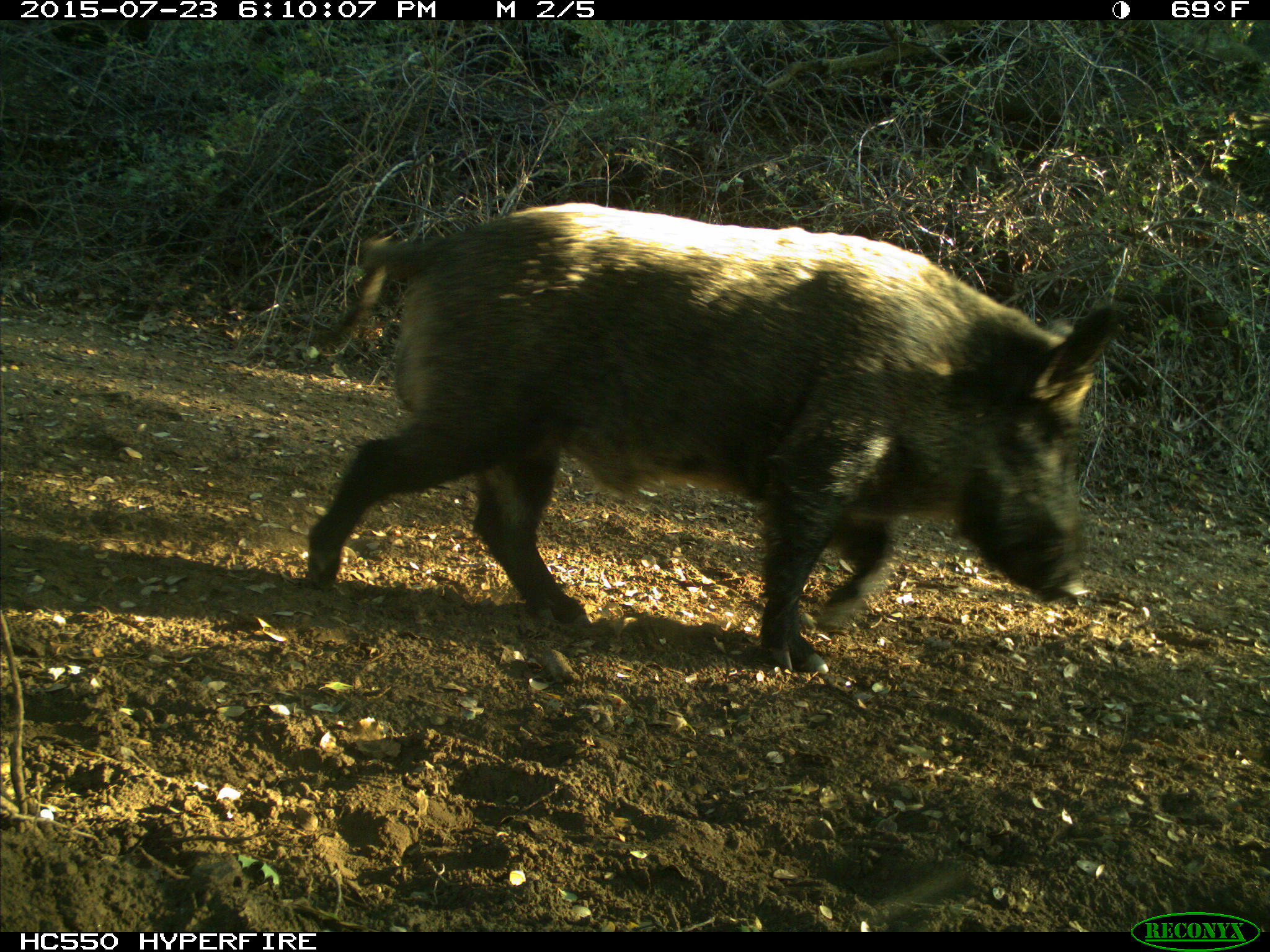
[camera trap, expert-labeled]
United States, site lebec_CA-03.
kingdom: Animalia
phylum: Chordata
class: Mammalia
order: Artiodactyla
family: Suidae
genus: Sus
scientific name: Sus scrofa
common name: wild boar